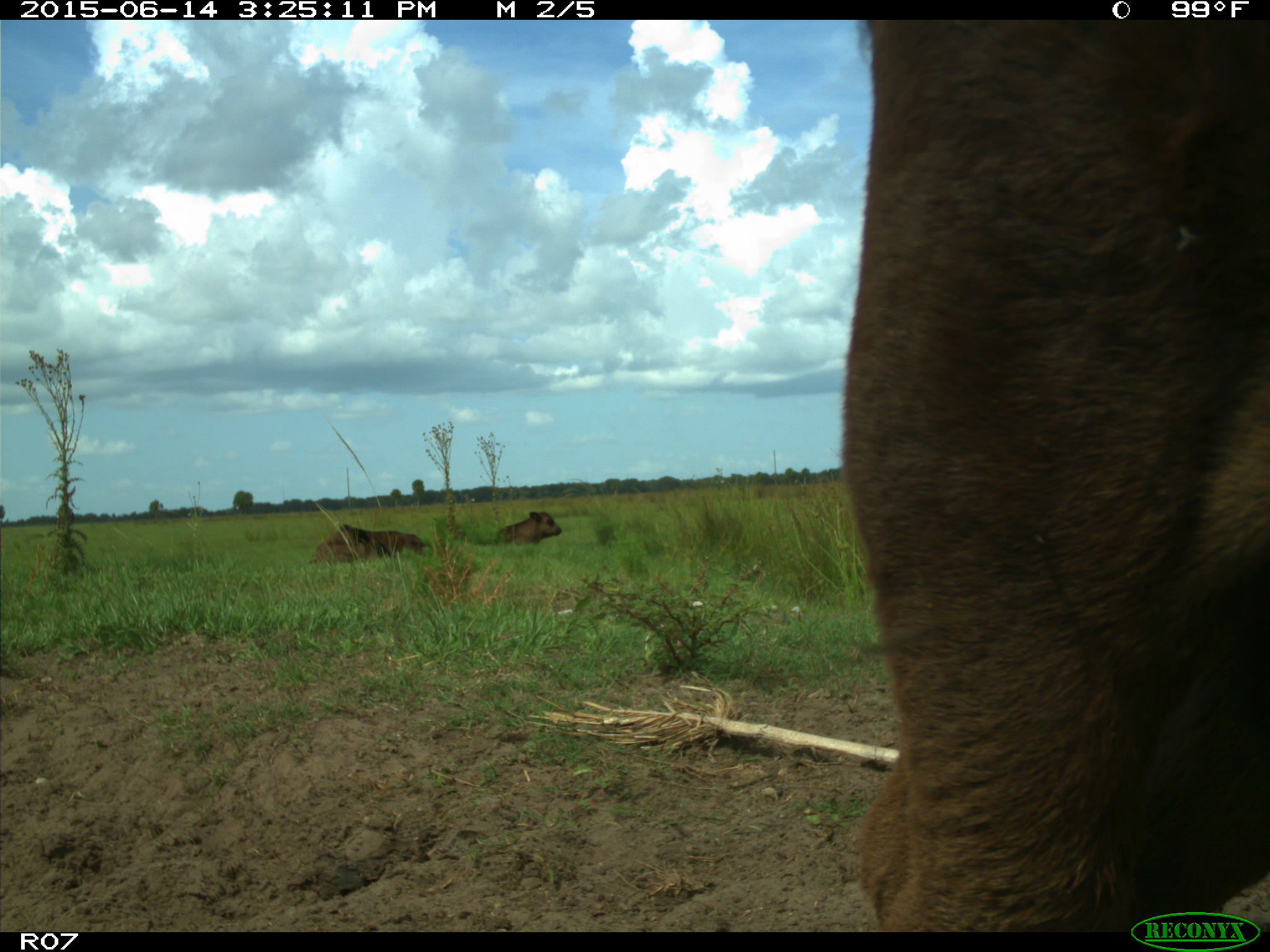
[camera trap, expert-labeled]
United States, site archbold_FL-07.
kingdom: Animalia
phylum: Chordata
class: Mammalia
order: Artiodactyla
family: Bovidae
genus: Bos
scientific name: Bos taurus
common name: domestic cow